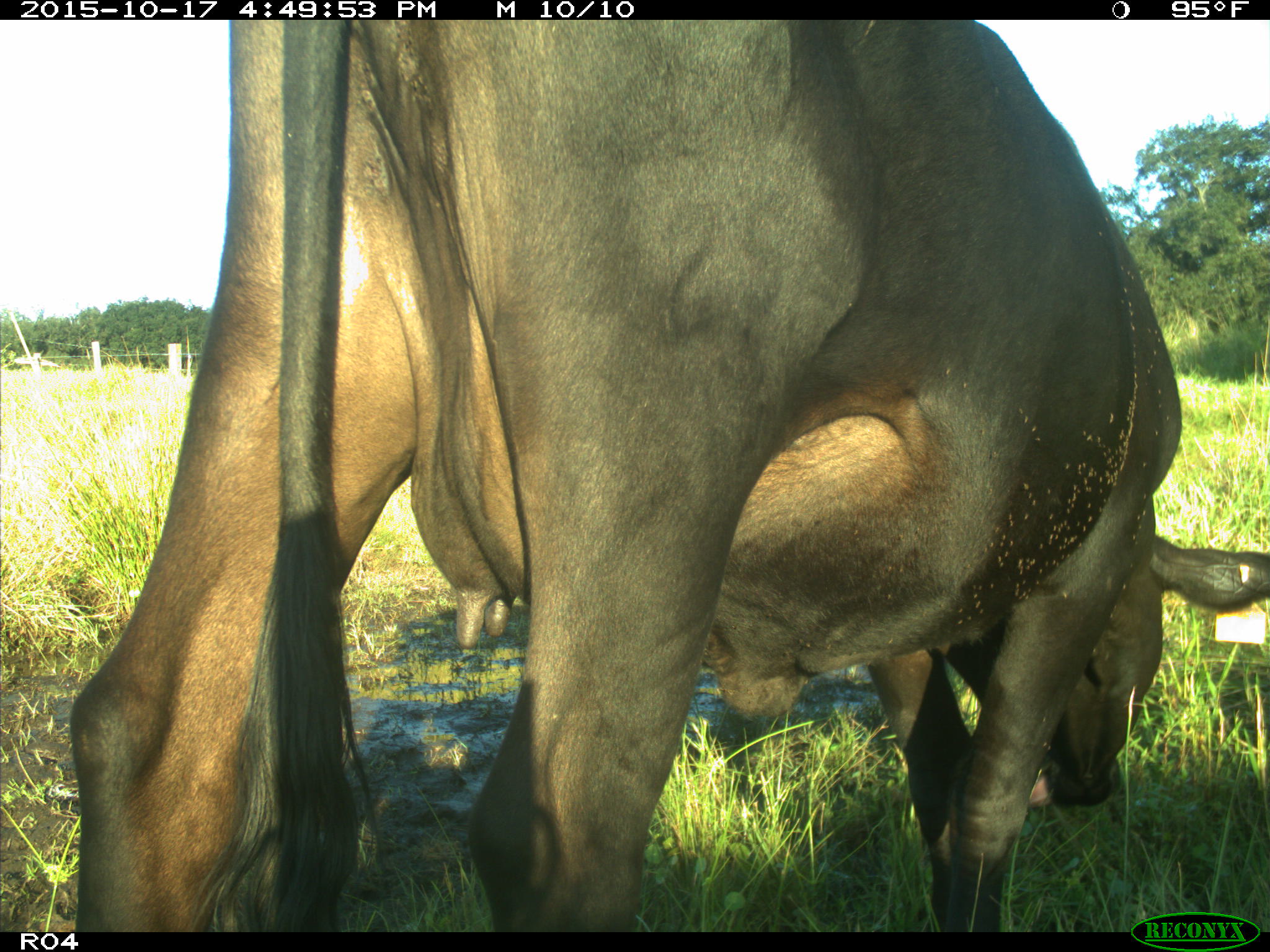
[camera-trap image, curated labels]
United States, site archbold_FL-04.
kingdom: Animalia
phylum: Chordata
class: Mammalia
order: Artiodactyla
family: Bovidae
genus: Bos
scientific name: Bos taurus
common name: domestic cow